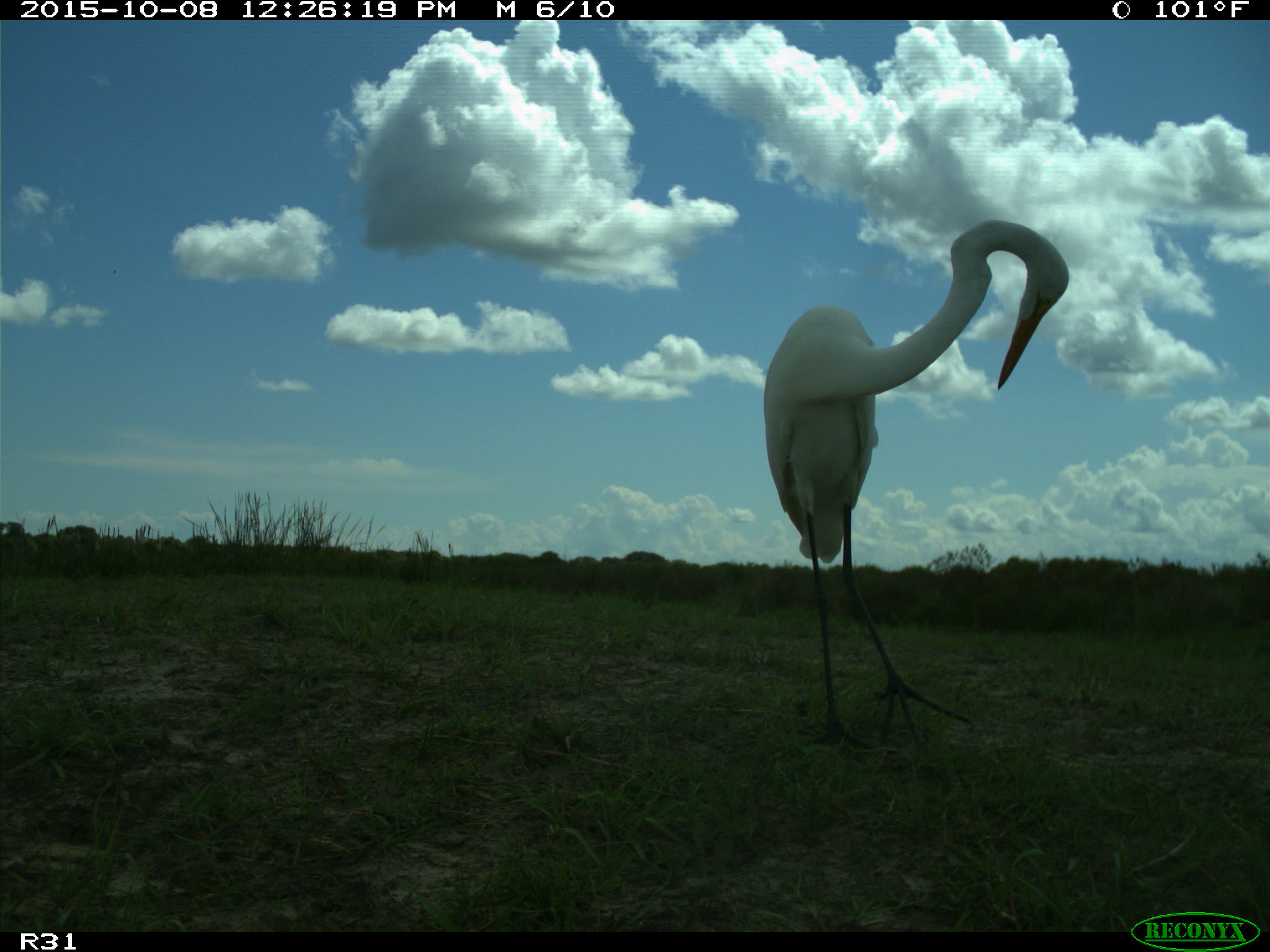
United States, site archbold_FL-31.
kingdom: Animalia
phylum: Chordata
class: Aves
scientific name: Aves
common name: birds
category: unidentified bird